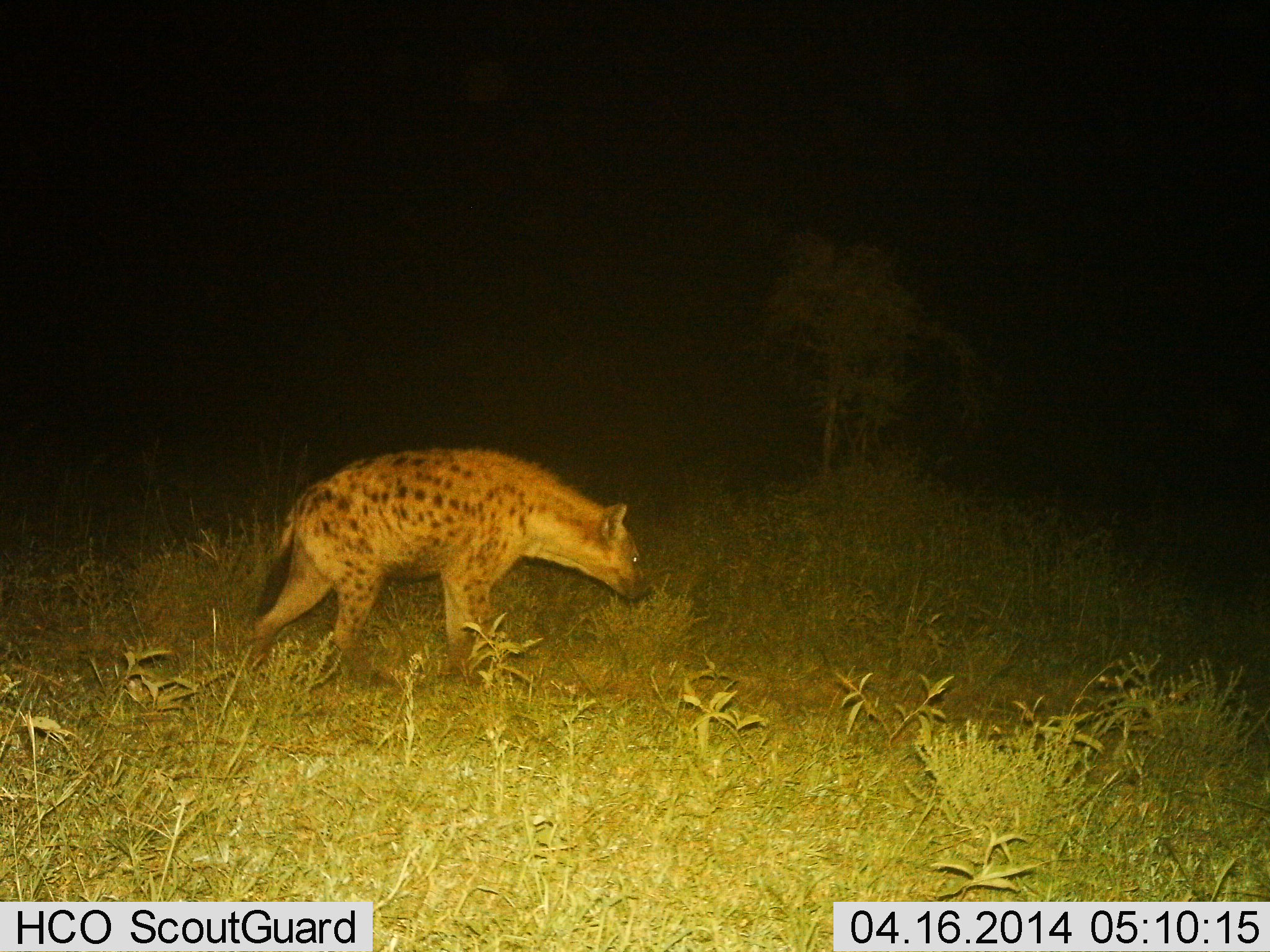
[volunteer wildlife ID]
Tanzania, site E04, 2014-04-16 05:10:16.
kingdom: Animalia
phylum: Chordata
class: Mammalia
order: Carnivora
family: Hyaenidae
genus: Crocuta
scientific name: Crocuta crocuta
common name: spotted hyena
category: hyenaspotted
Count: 1.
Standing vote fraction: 10%.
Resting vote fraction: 0%.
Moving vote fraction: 90%.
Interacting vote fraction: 0%.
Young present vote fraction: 0%.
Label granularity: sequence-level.